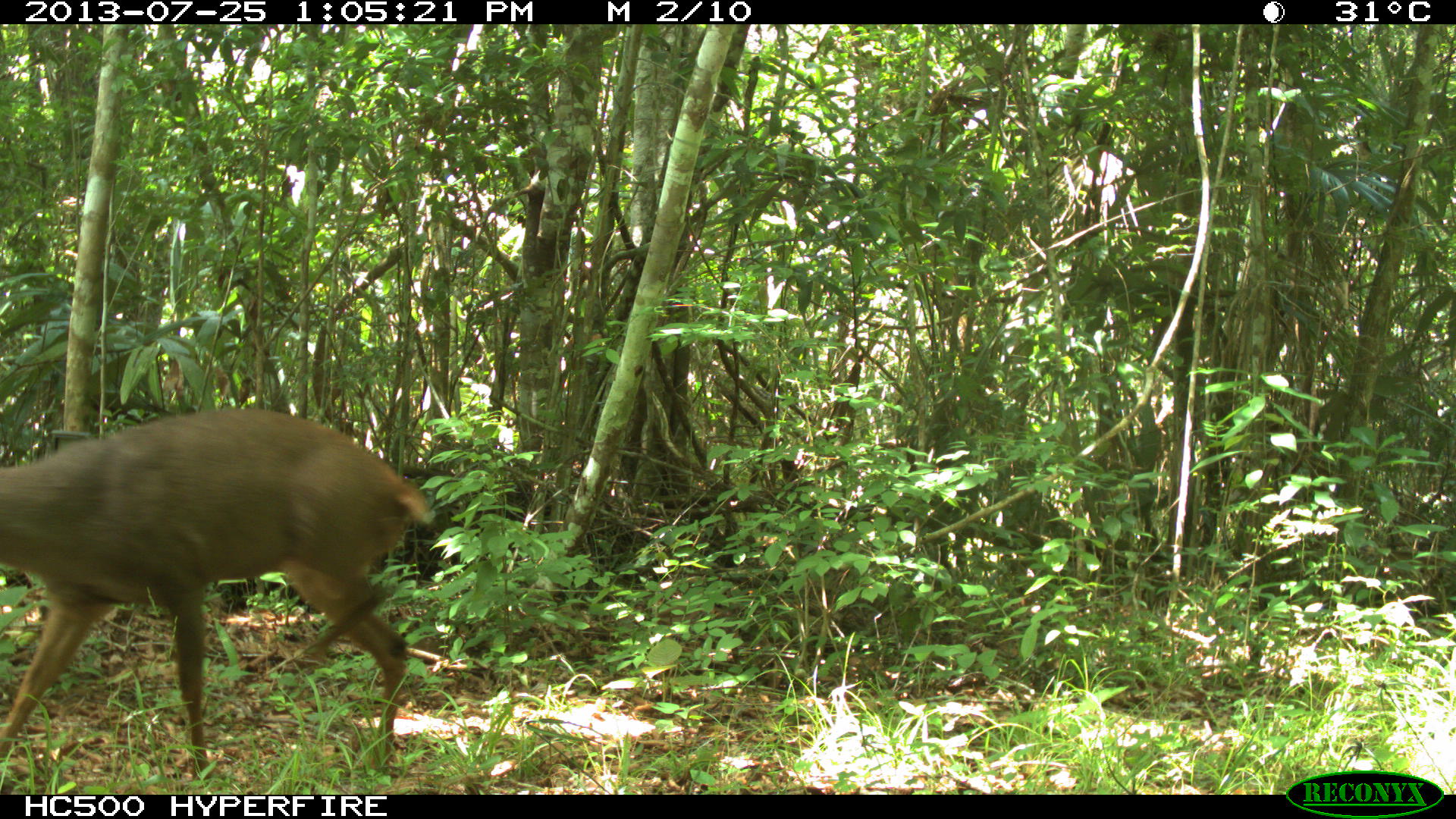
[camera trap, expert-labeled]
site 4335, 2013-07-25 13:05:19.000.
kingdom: Animalia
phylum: Chordata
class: Mammalia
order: Artiodactyla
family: Cervidae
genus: Odocoileus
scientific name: Odocoileus pandora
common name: yucatán brown brocket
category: mazama pandora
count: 1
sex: male